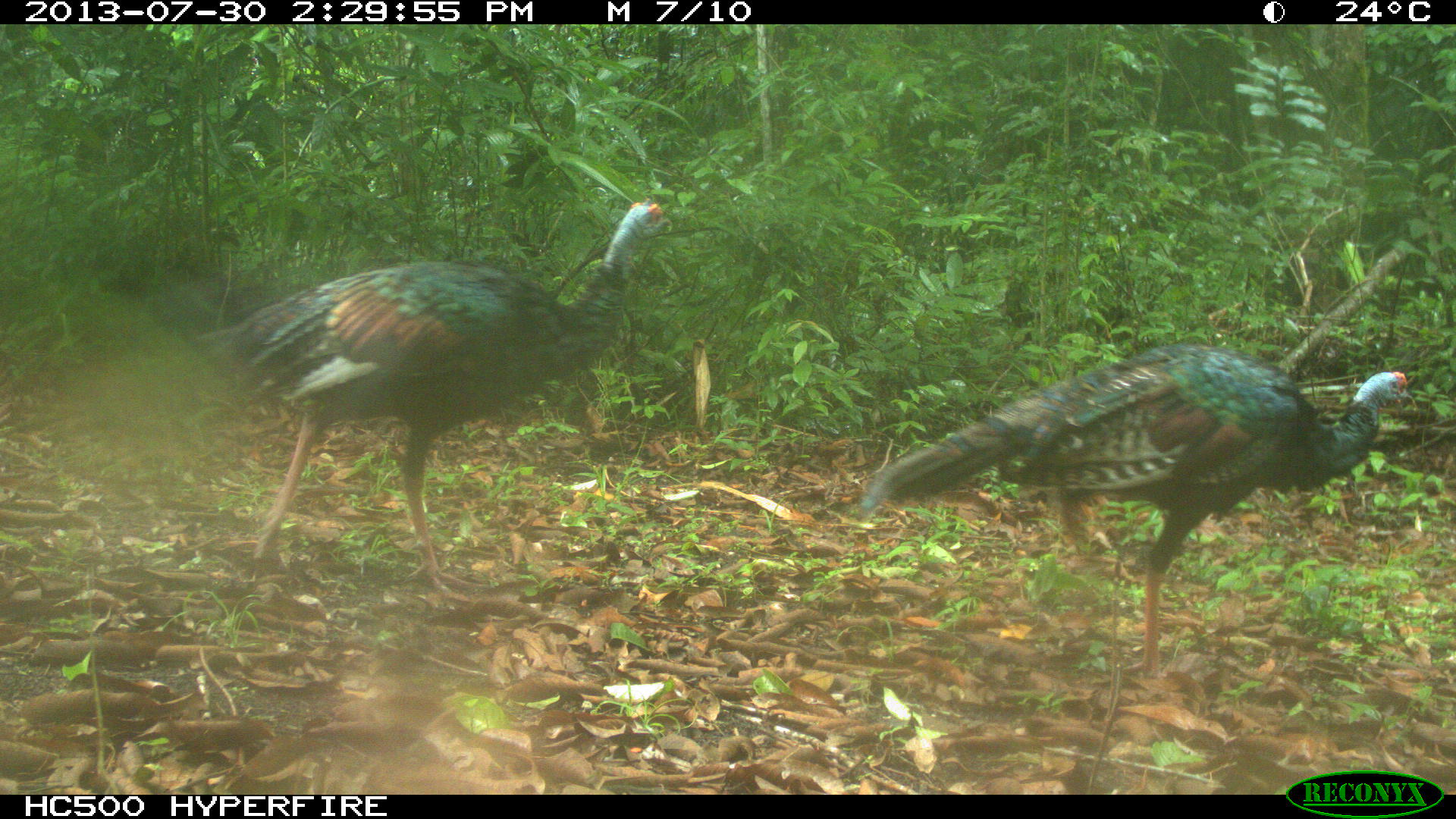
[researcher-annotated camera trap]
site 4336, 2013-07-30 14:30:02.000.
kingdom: Animalia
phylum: Chordata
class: Aves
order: Galliformes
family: Phasianidae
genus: Meleagris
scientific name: Meleagris ocellata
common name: ocellated turkey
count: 2